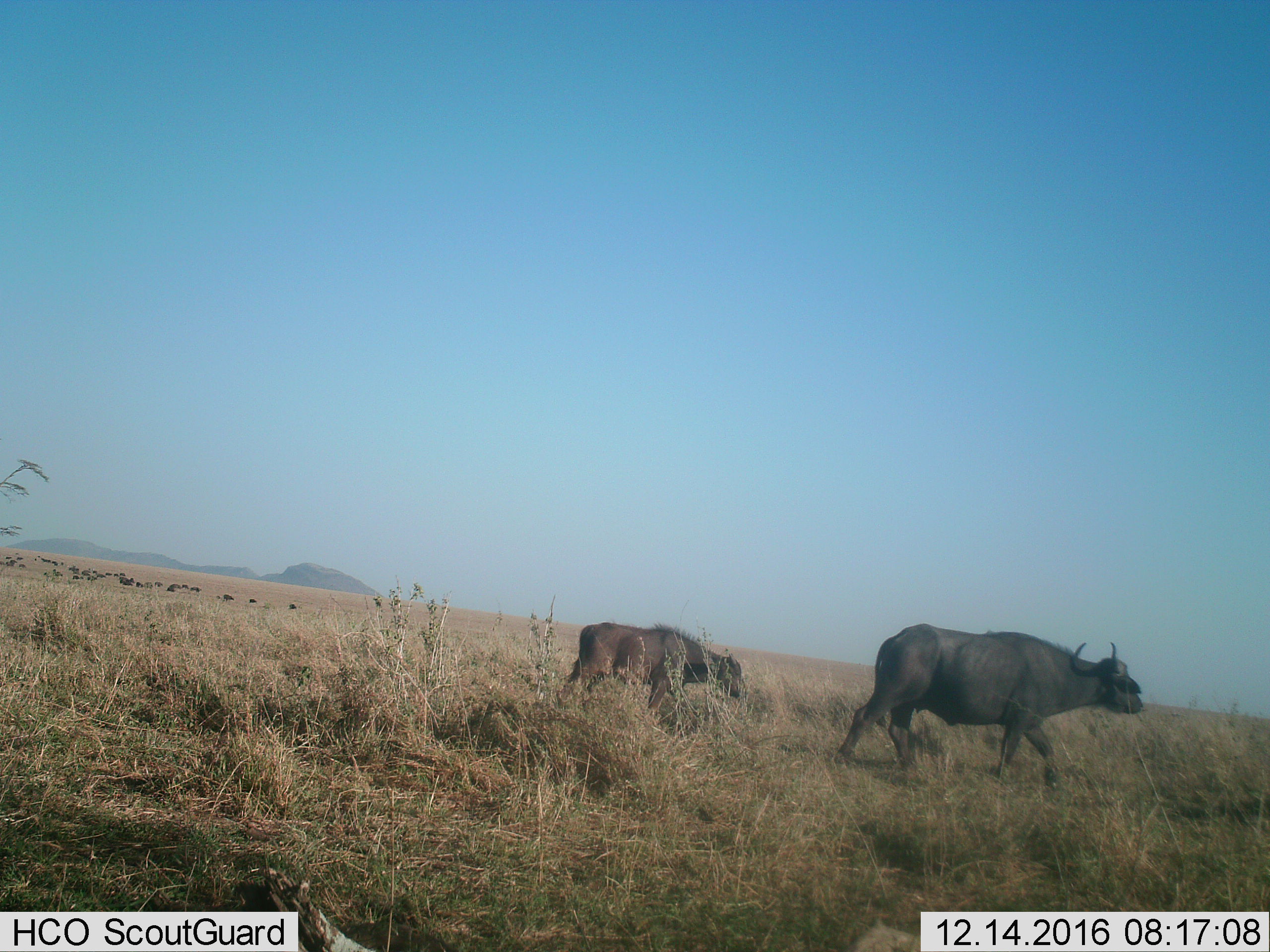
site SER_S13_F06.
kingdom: Animalia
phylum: Chordata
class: Mammalia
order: Artiodactyla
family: Bovidae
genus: Syncerus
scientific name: Syncerus caffer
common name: african buffalo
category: buffalo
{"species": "buffalo (african buffalo) (Syncerus caffer)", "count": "11-50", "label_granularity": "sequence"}